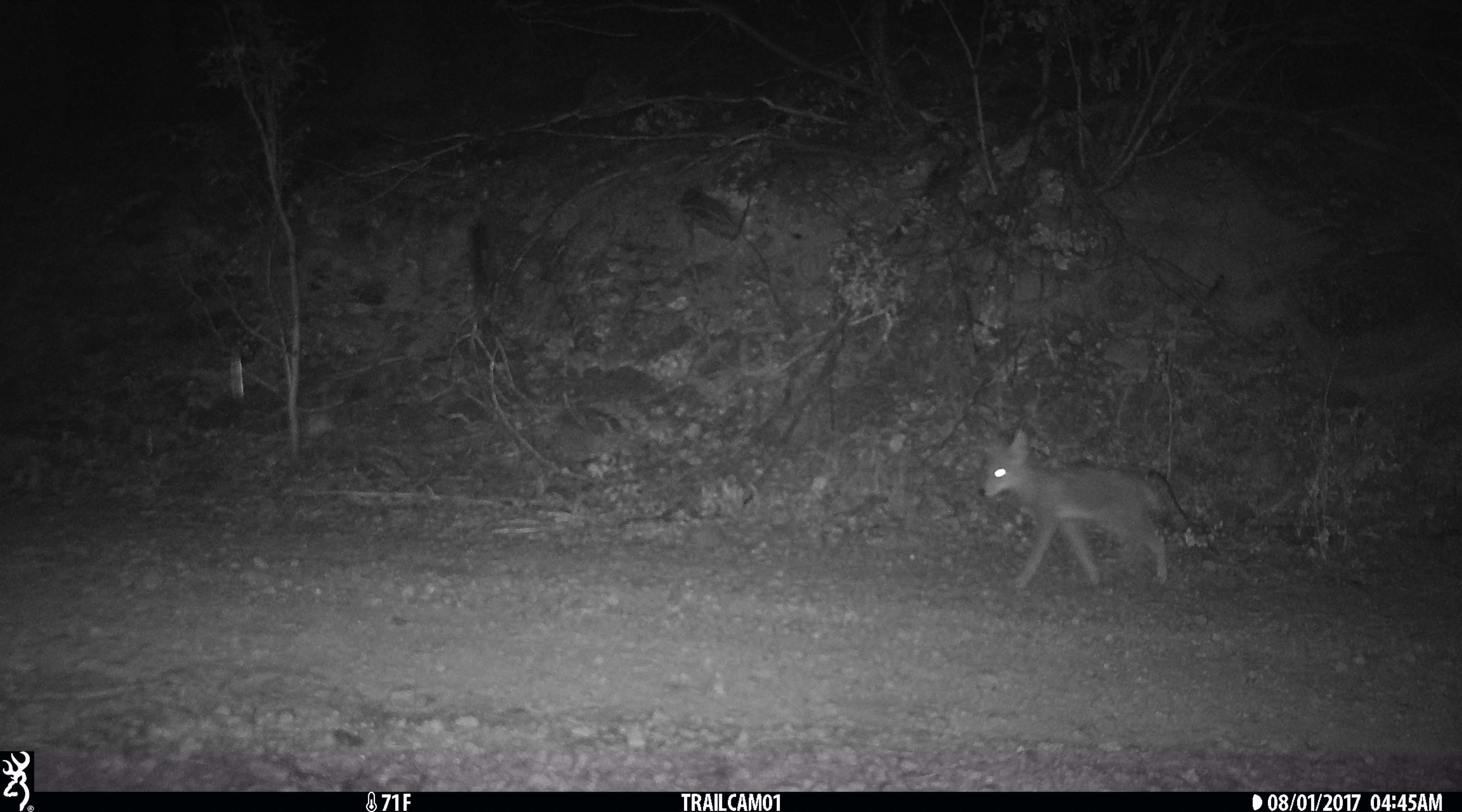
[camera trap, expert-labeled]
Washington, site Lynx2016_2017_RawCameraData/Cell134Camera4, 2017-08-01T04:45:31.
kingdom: Animalia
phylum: Chordata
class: Mammalia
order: Carnivora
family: Canidae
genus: Canis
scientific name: Canis latrans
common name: coyote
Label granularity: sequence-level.